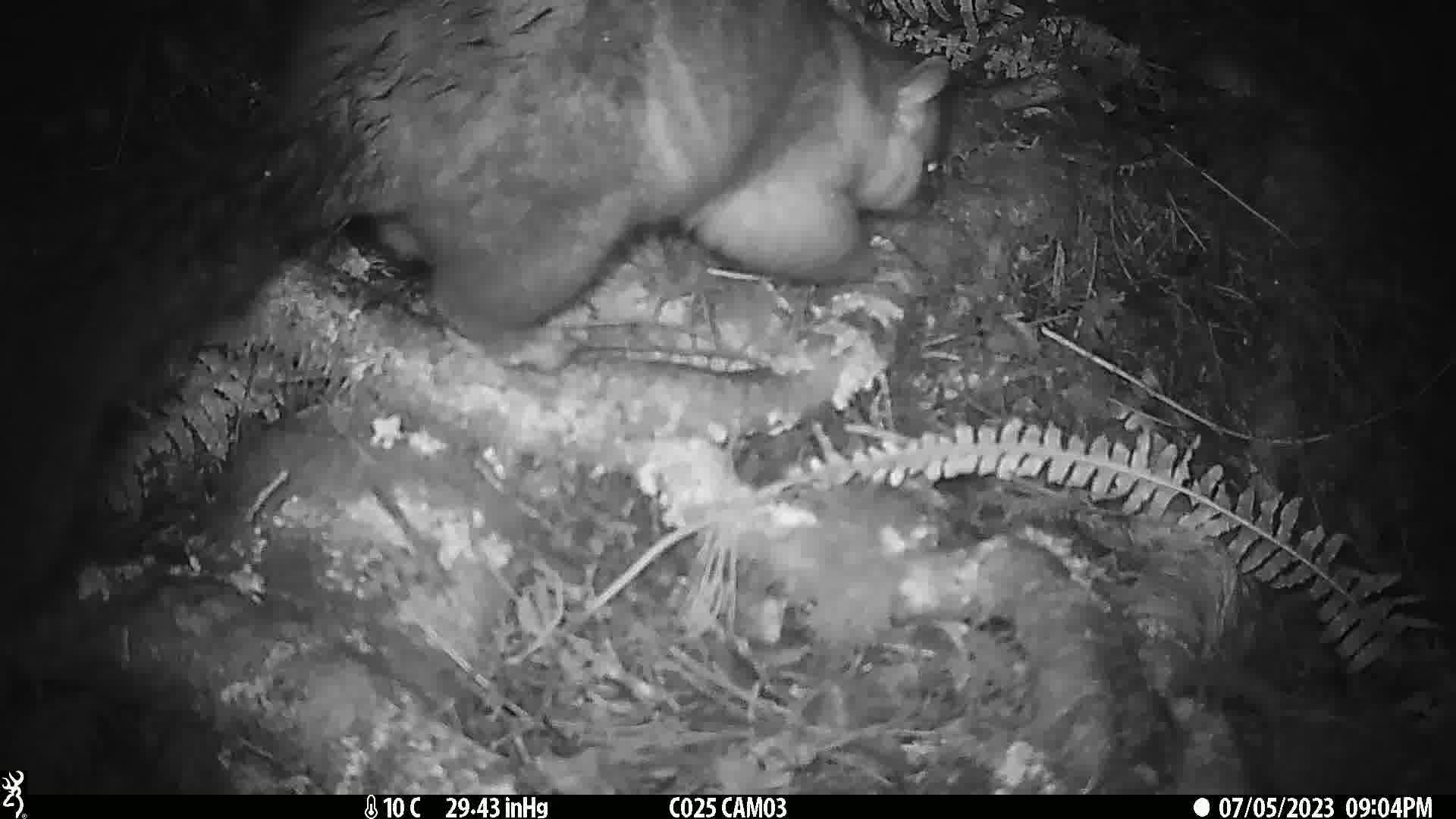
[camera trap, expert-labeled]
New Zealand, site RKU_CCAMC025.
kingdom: Animalia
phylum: Chordata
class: Mammalia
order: Diprotodontia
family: Phalangeridae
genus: Trichosurus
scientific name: Trichosurus vulpecula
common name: common brushtail possum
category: possum